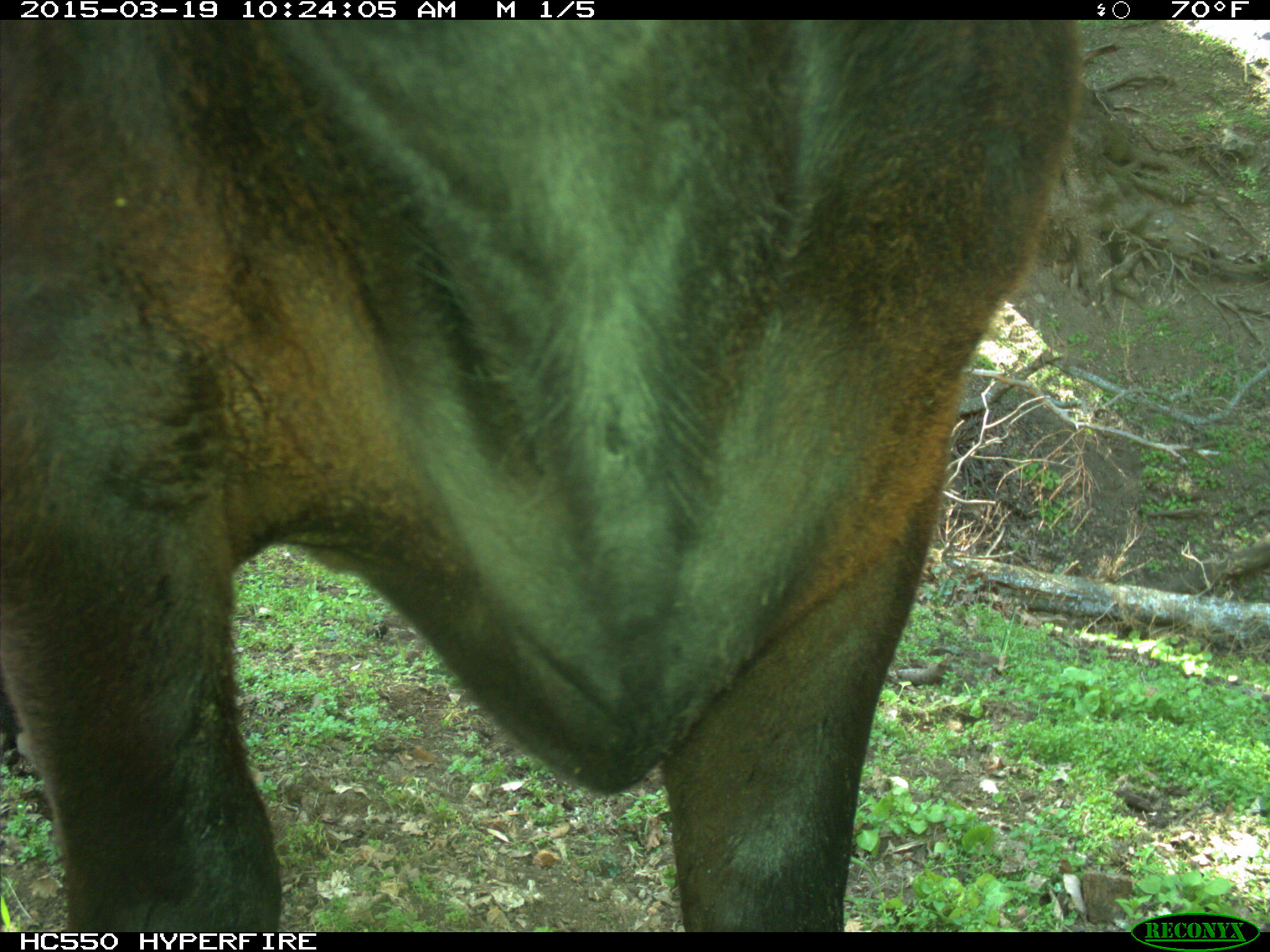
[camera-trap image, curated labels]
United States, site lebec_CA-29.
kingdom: Animalia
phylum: Chordata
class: Mammalia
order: Artiodactyla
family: Bovidae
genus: Bos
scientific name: Bos taurus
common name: domestic cow